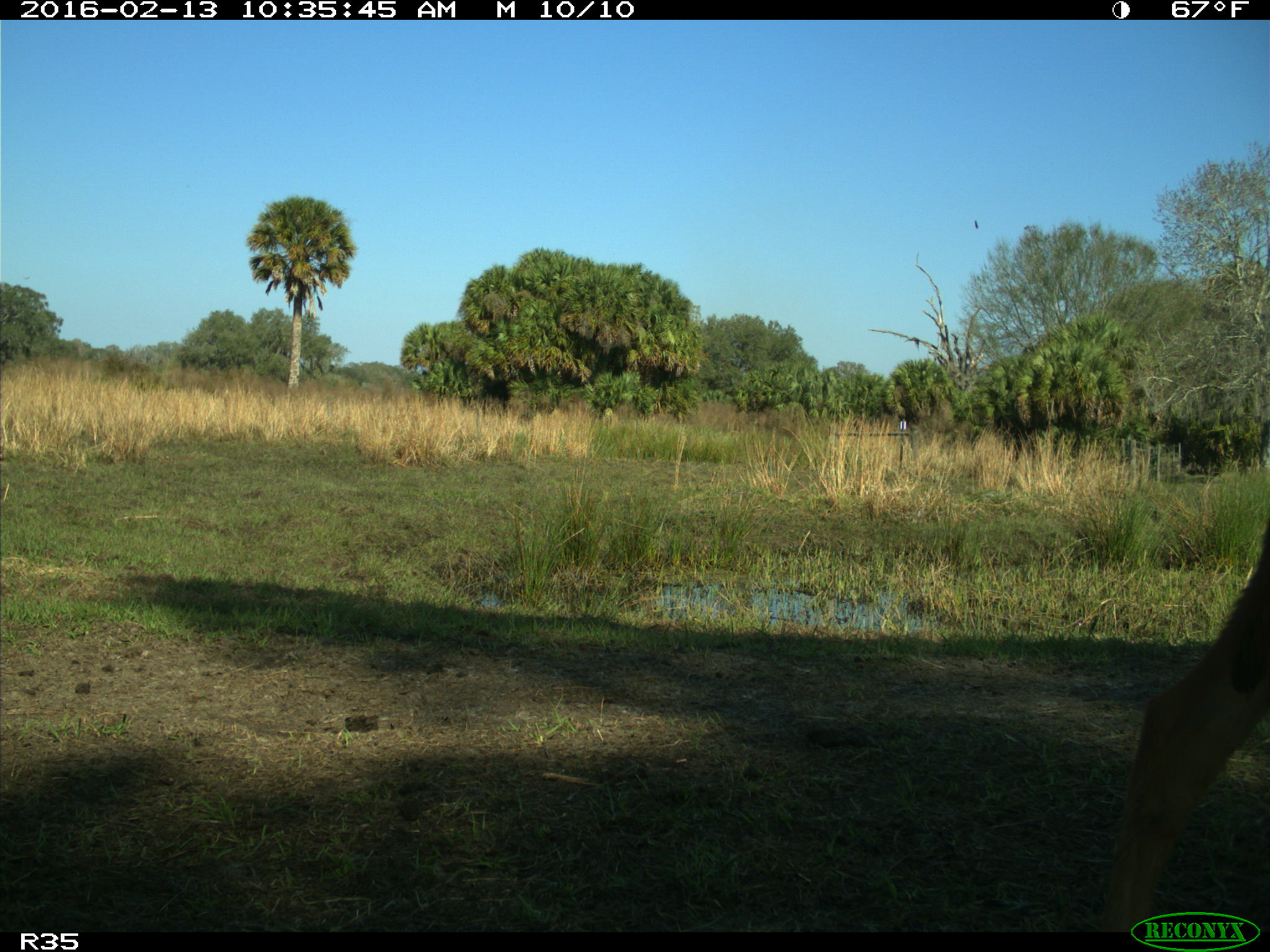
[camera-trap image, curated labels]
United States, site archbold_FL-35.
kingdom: Animalia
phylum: Chordata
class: Mammalia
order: Artiodactyla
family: Bovidae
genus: Bos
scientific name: Bos taurus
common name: domestic cow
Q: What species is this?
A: Bos taurus (domestic cow).